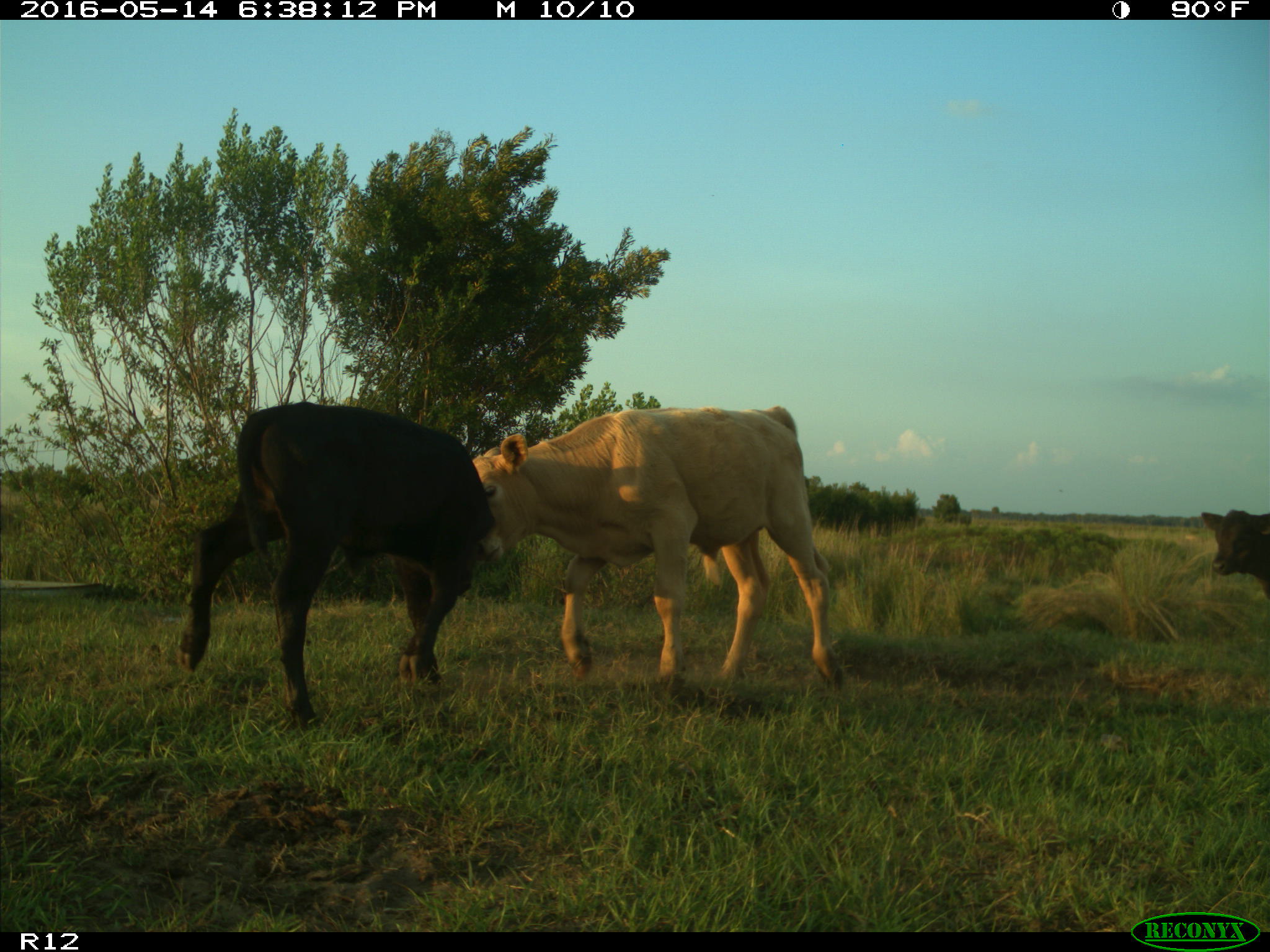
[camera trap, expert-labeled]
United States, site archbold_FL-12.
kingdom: Animalia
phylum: Chordata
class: Mammalia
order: Artiodactyla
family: Bovidae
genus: Bos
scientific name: Bos taurus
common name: domestic cow